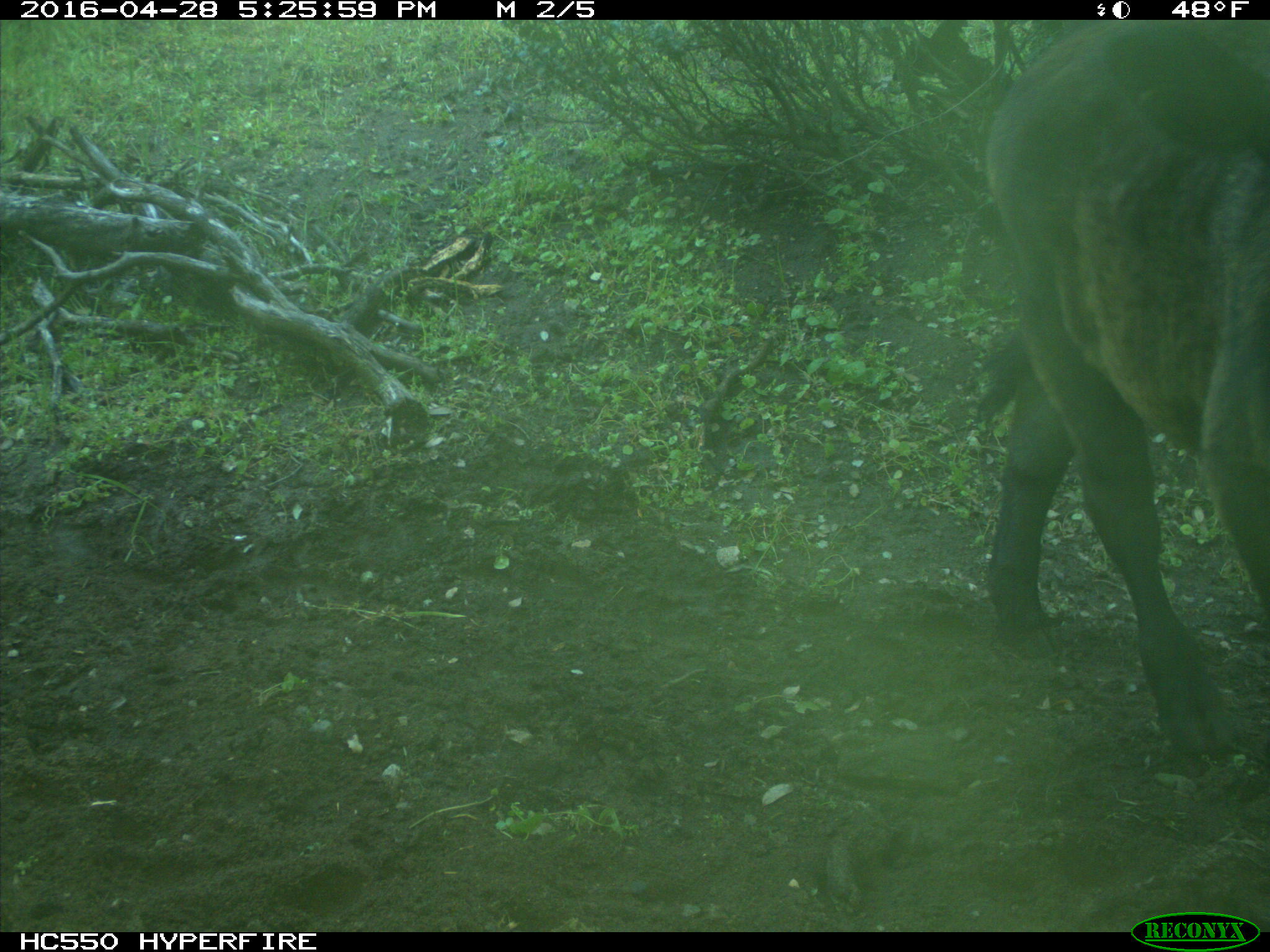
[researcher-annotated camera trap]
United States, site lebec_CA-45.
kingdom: Animalia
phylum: Chordata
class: Mammalia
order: Artiodactyla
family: Bovidae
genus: Bos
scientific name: Bos taurus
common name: domestic cow